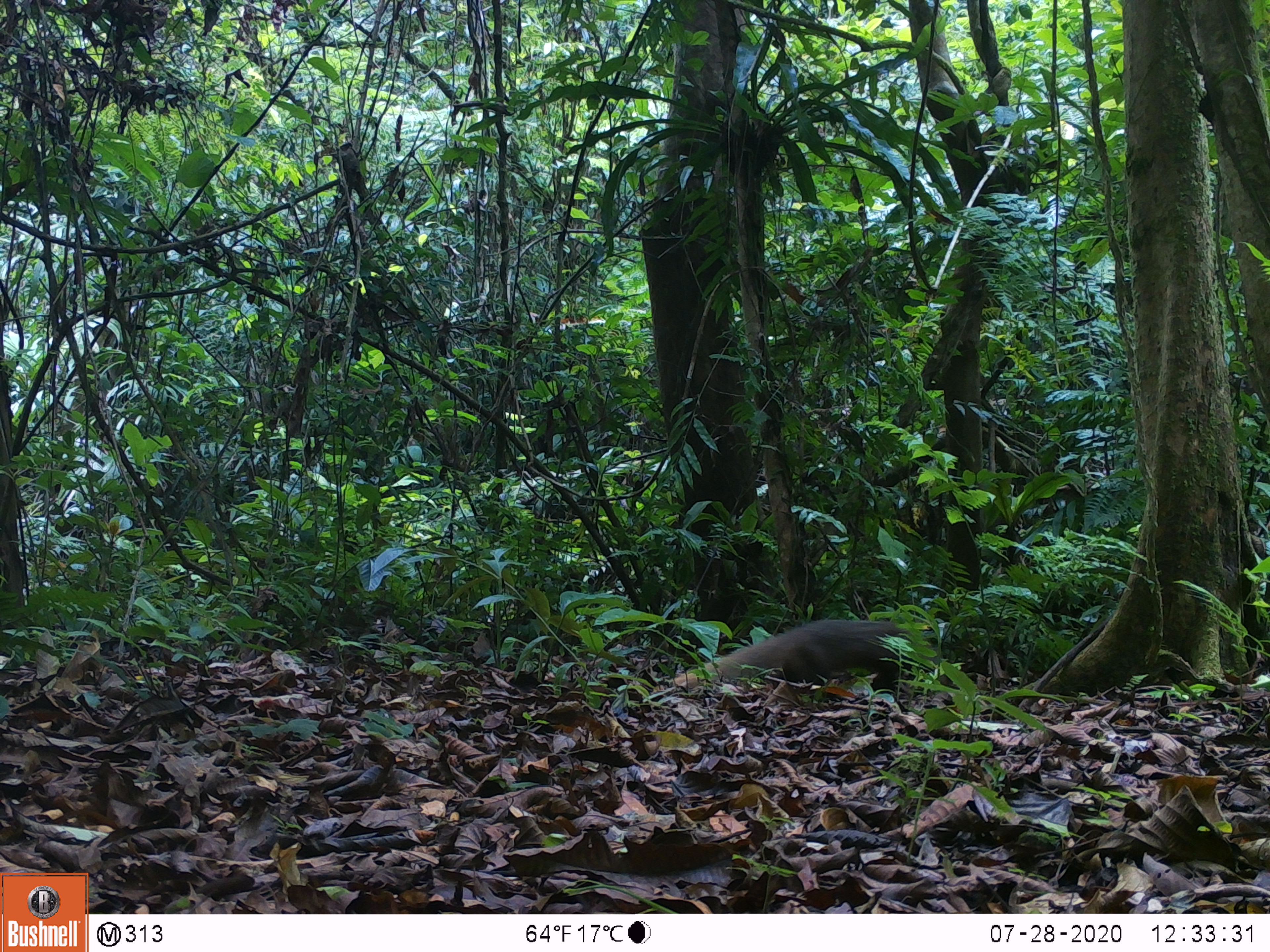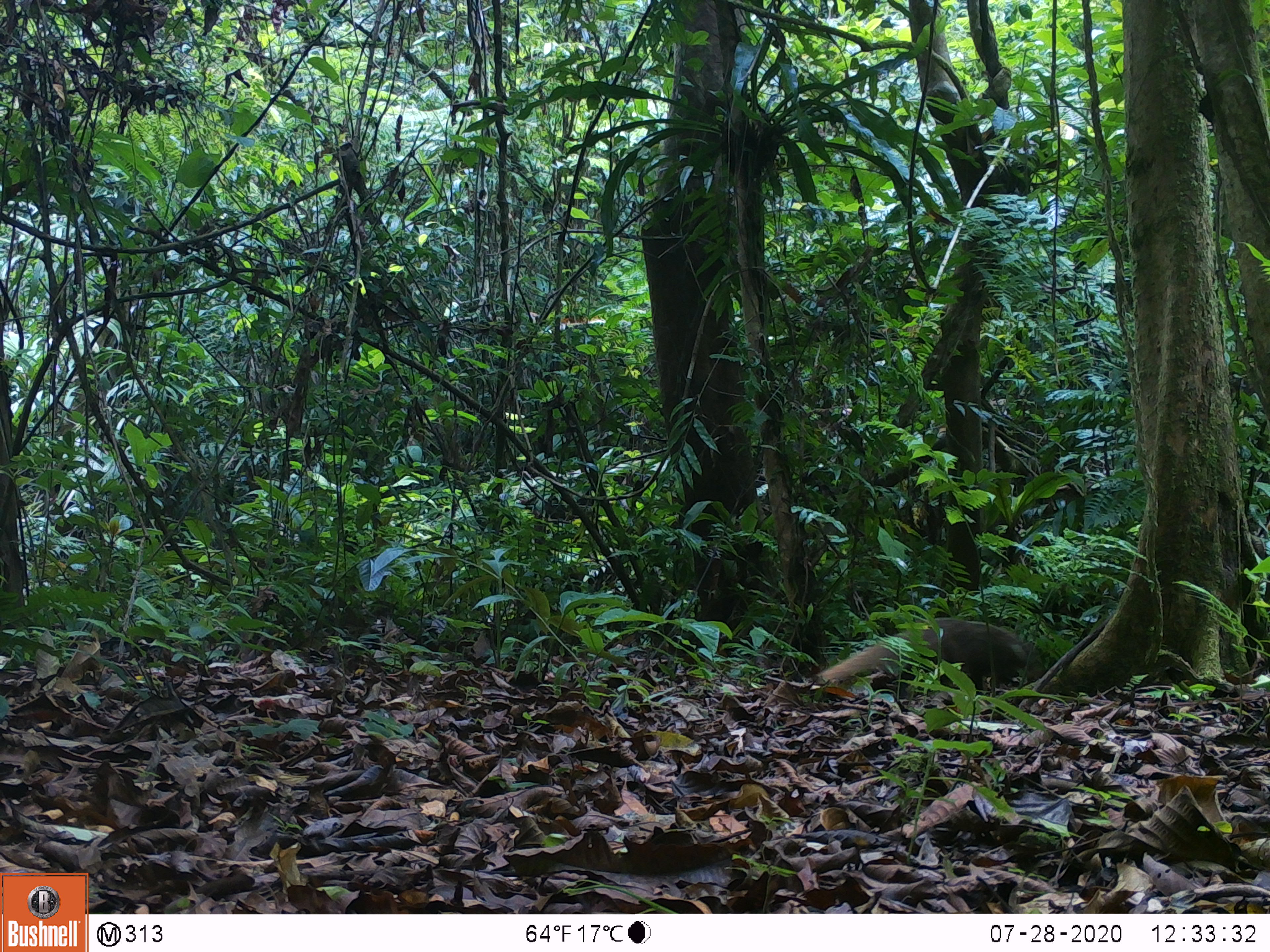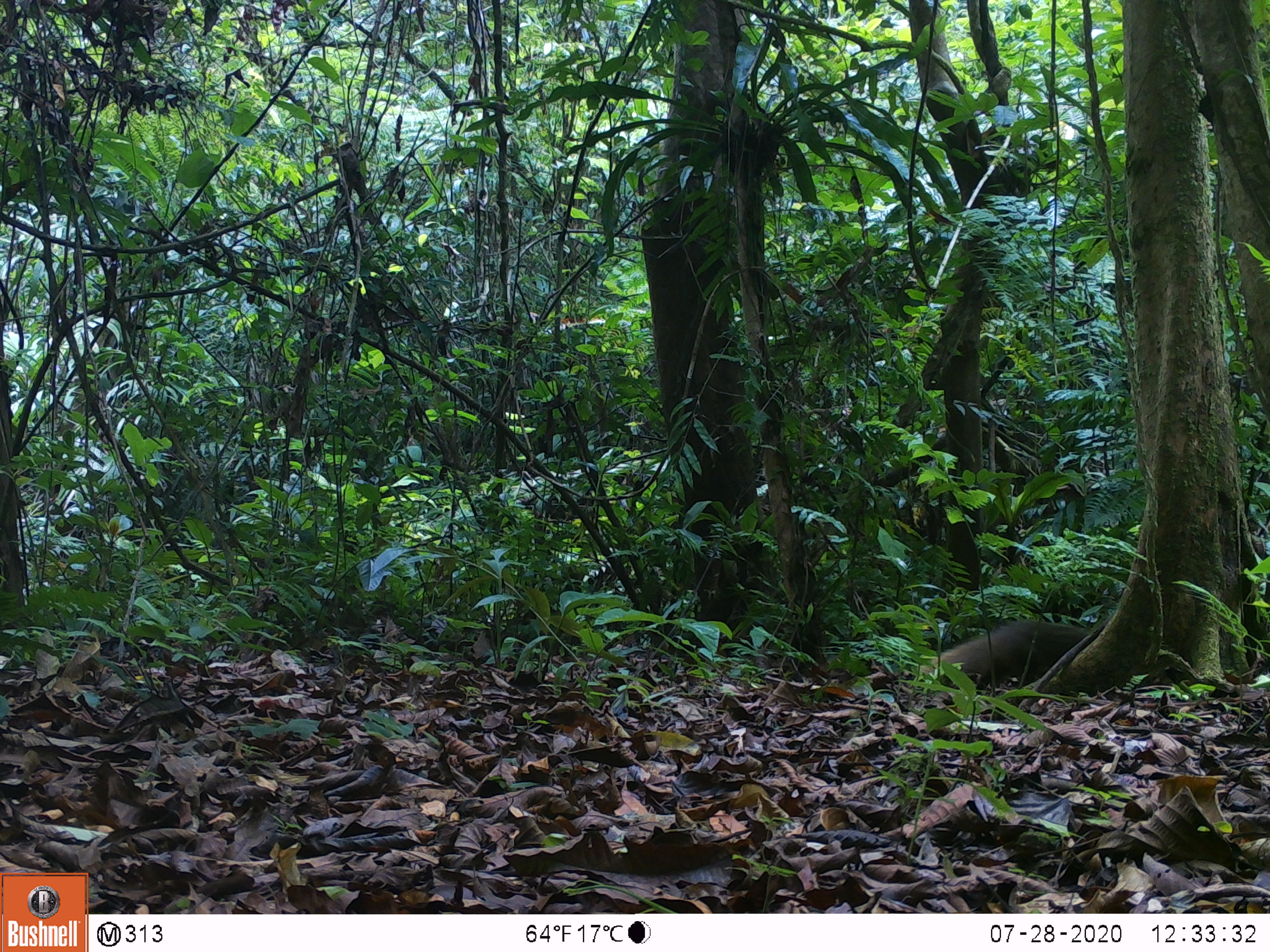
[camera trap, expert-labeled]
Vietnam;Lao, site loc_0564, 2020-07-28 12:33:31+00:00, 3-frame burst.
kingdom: Animalia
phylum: Chordata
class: Mammalia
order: Carnivora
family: Herpestidae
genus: Urva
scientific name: Urva urva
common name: crab-eating mongoose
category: crab eating mongoose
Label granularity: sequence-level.